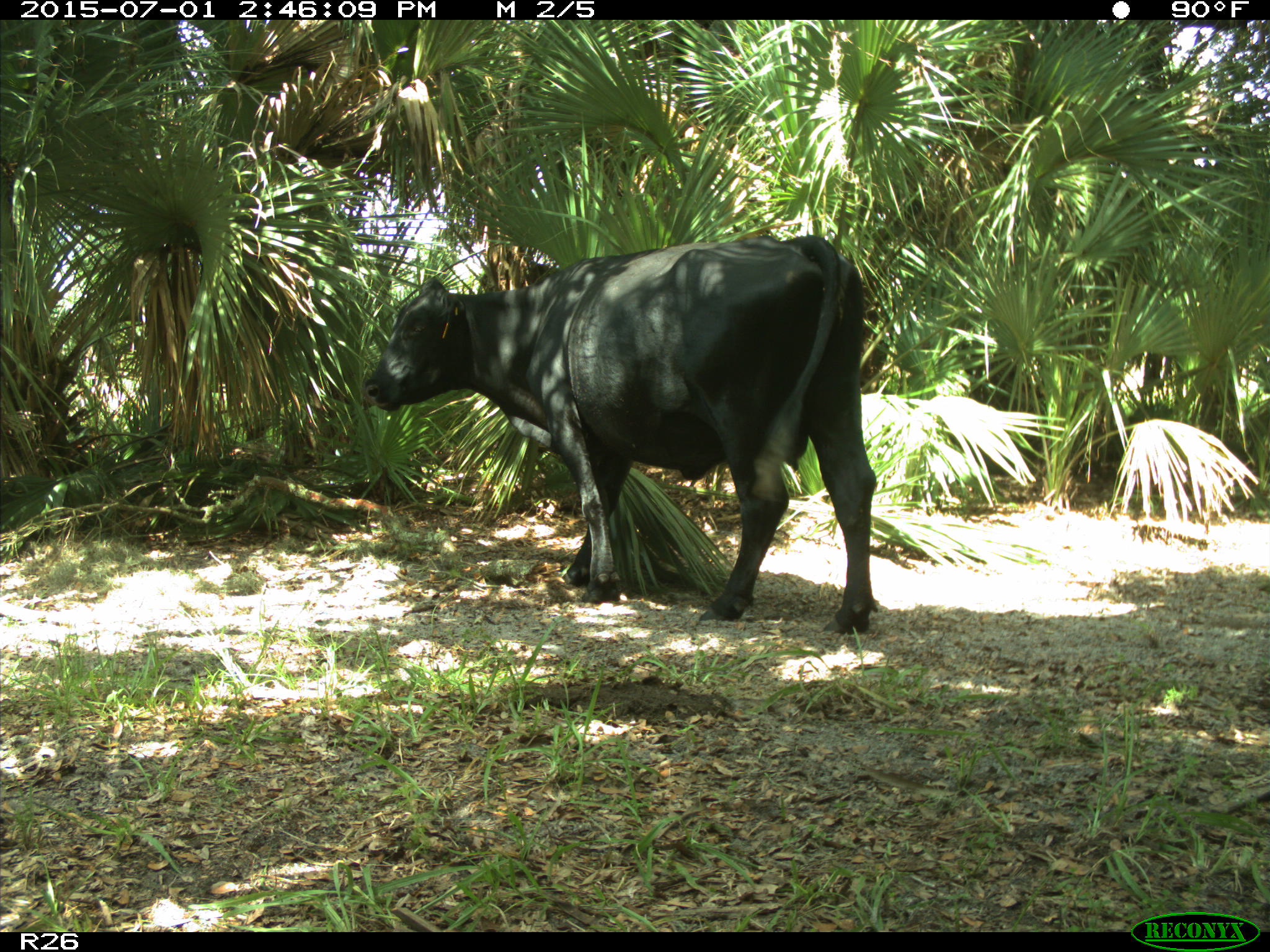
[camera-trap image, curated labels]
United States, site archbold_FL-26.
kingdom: Animalia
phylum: Chordata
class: Mammalia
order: Artiodactyla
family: Bovidae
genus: Bos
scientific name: Bos taurus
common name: domestic cow